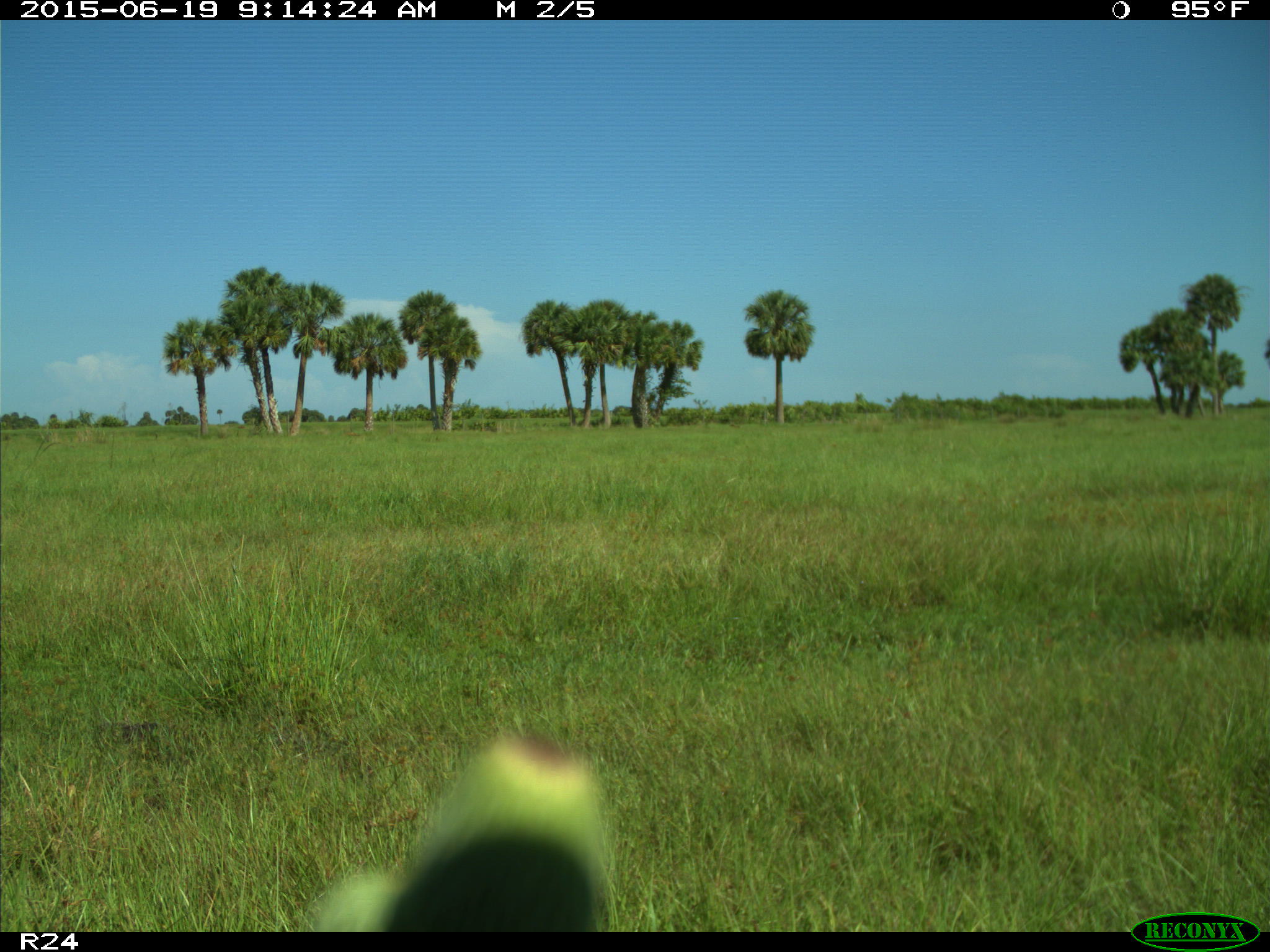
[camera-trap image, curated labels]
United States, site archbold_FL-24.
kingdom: Animalia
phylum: Chordata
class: Mammalia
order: Artiodactyla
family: Bovidae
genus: Bos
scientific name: Bos taurus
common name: domestic cow